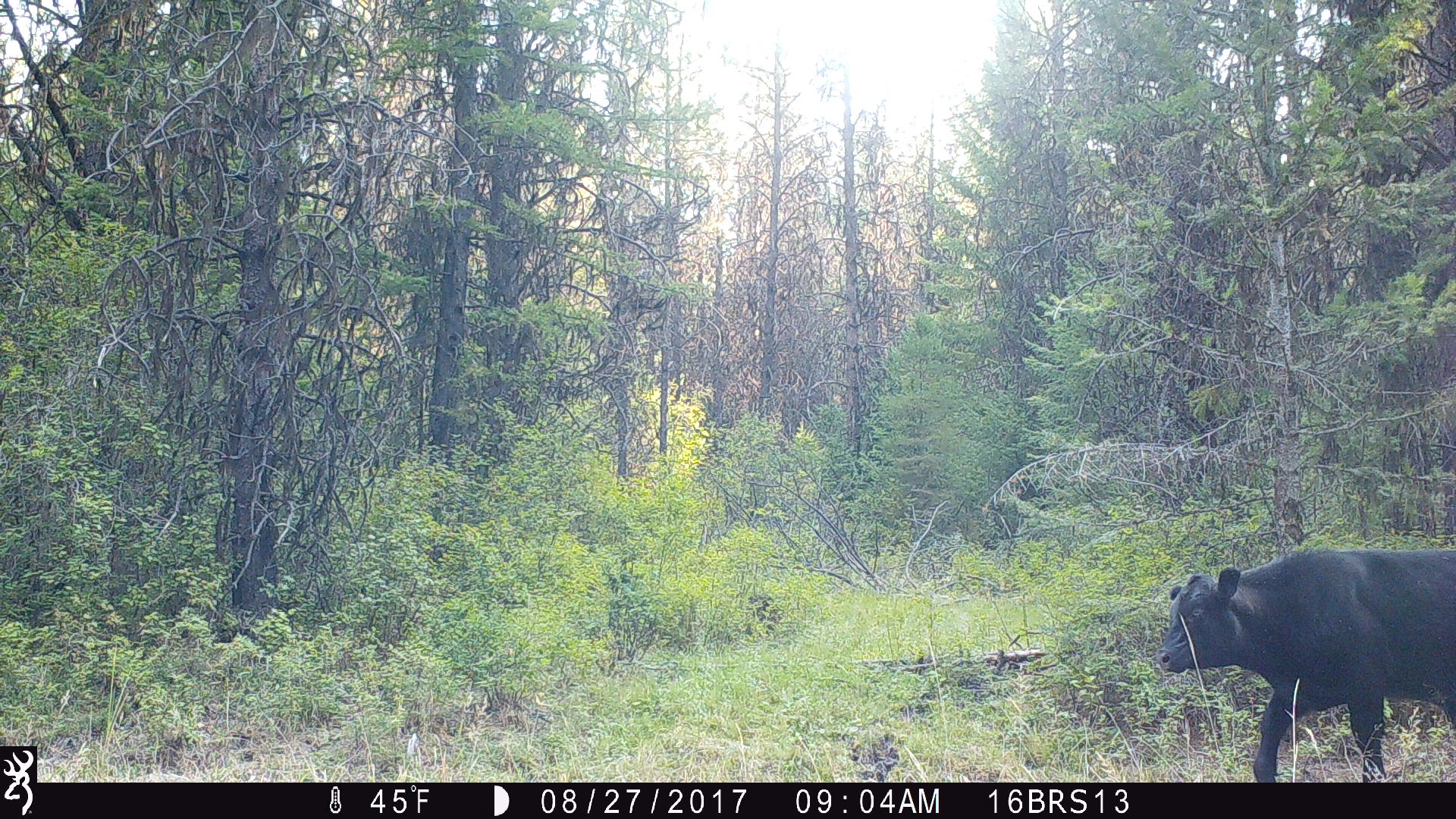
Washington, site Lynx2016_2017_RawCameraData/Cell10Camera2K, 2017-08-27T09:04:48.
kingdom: Animalia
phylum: Chordata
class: Mammalia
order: Artiodactyla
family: Bovidae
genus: Bos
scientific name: Bos taurus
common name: domestic cattle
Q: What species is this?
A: Domestic cattle (Bos taurus).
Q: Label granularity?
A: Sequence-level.